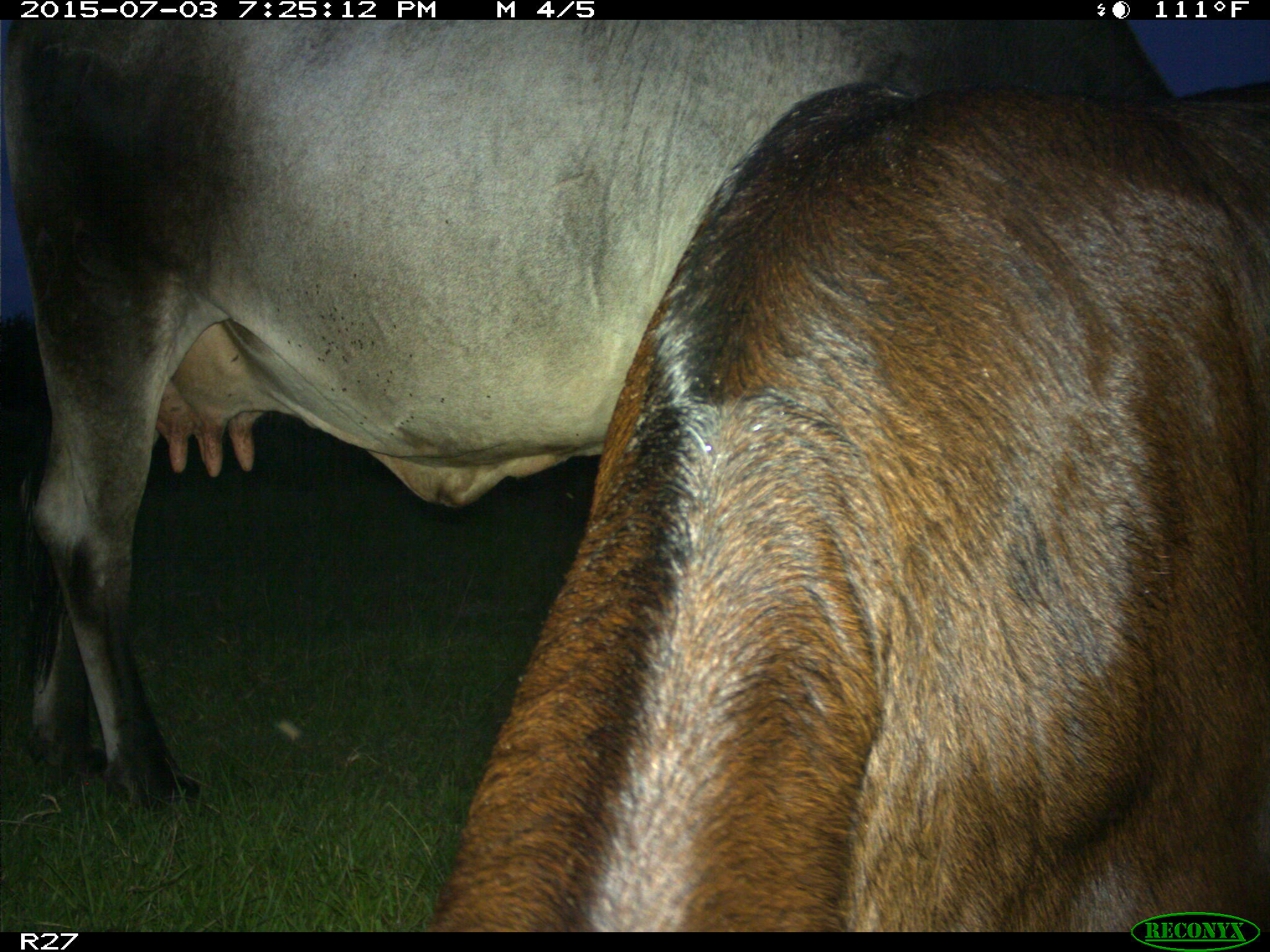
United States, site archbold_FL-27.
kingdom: Animalia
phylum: Chordata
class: Mammalia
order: Artiodactyla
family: Bovidae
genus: Bos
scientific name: Bos taurus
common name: domestic cow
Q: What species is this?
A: Bos taurus (domestic cow).